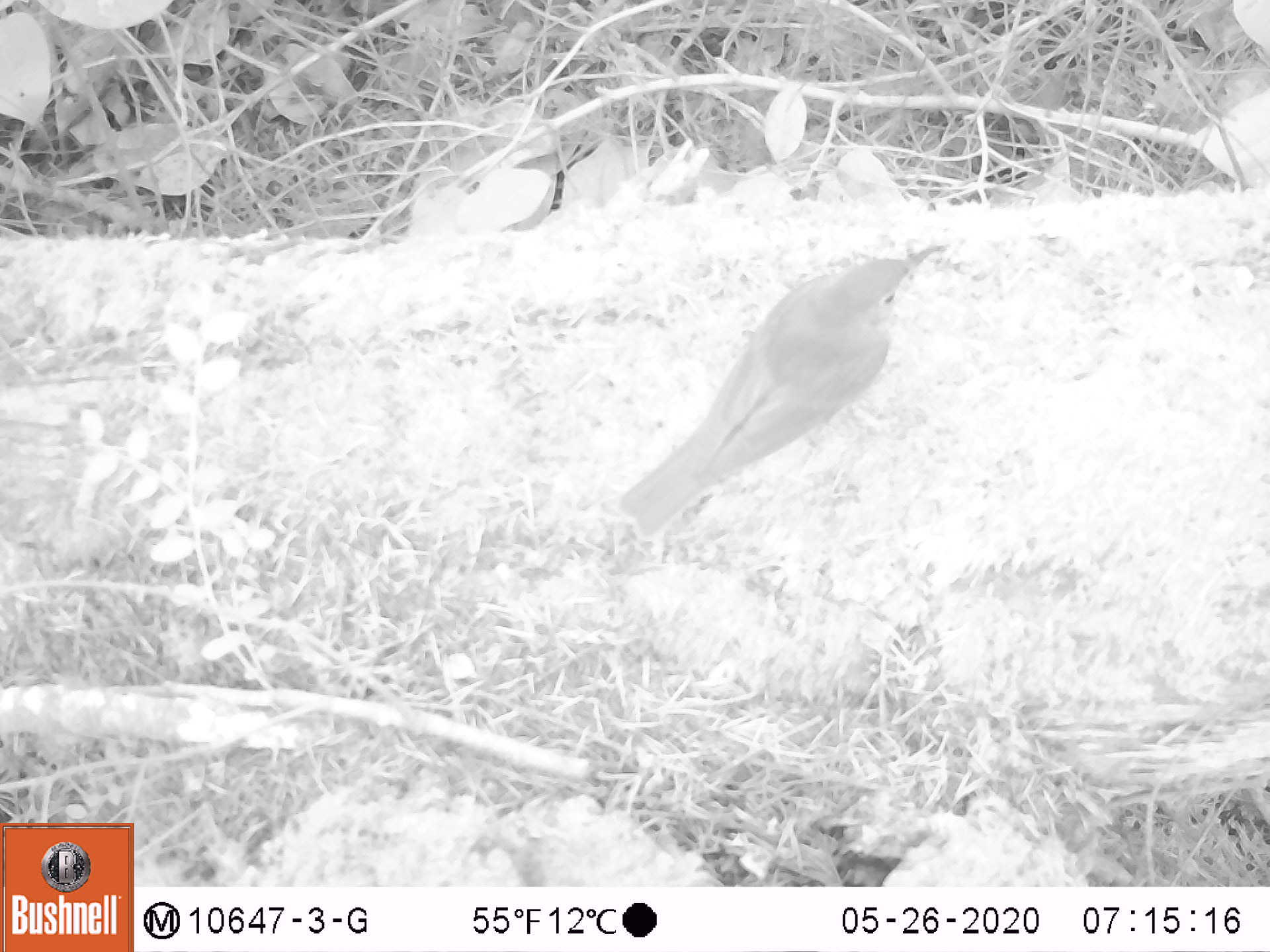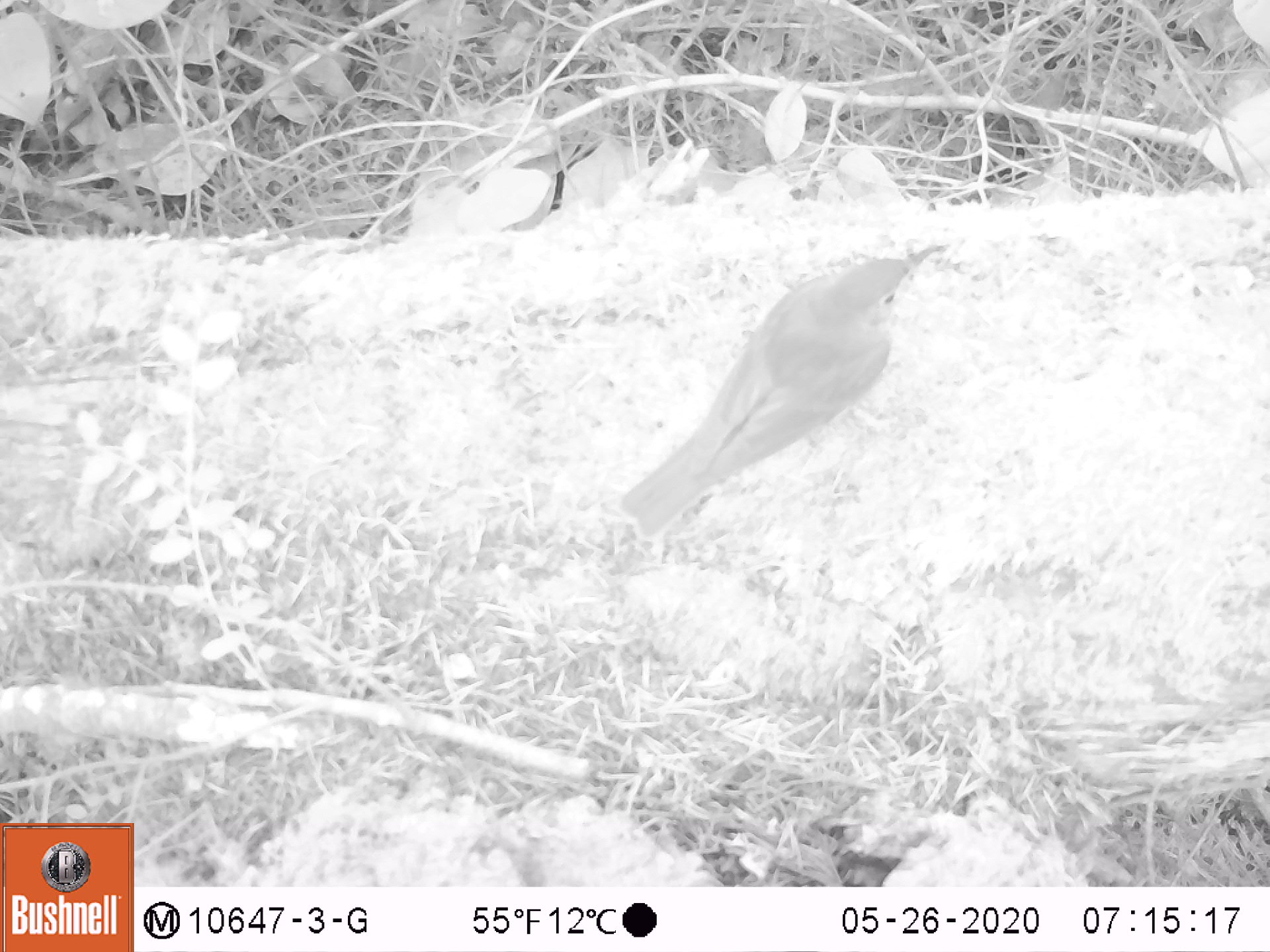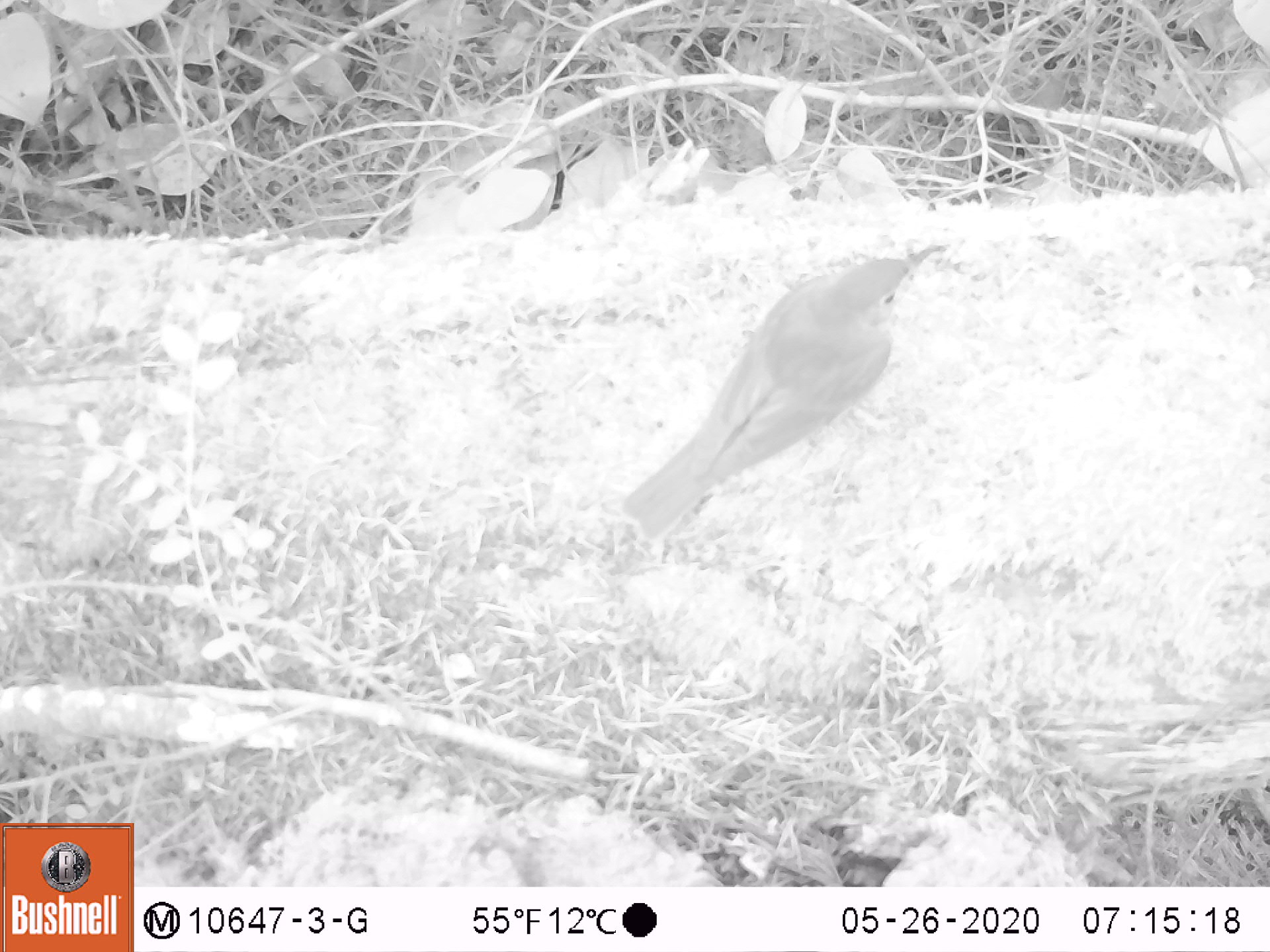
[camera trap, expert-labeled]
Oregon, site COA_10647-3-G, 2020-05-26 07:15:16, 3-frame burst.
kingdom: Animalia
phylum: Chordata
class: Aves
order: Passeriformes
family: Turdidae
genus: Catharus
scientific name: Catharus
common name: brown thrushes and nightingale-thrushes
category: catharus species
Catharus species (brown thrushes and nightingale-thrushes) (Catharus).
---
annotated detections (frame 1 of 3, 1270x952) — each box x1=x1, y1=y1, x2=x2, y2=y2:
catharus species: x1=594, y1=229, x2=950, y2=549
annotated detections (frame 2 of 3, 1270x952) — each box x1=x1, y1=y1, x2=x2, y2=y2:
catharus species: x1=596, y1=241, x2=952, y2=558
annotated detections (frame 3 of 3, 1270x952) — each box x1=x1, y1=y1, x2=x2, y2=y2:
catharus species: x1=607, y1=231, x2=948, y2=549